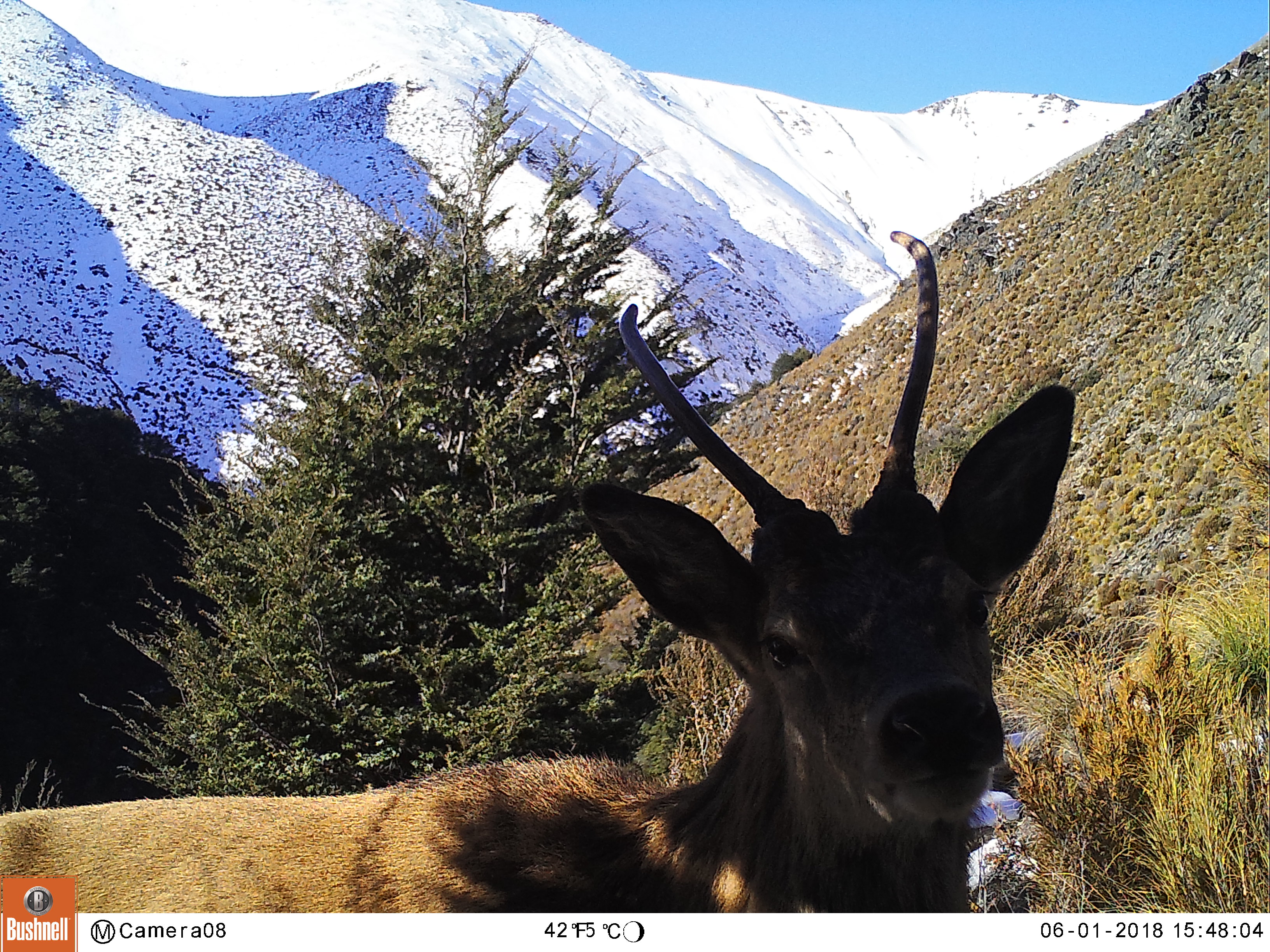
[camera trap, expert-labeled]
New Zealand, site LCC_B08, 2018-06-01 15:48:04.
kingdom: Animalia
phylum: Chordata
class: Mammalia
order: Artiodactyla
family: Cervidae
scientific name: Cervidae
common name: deer